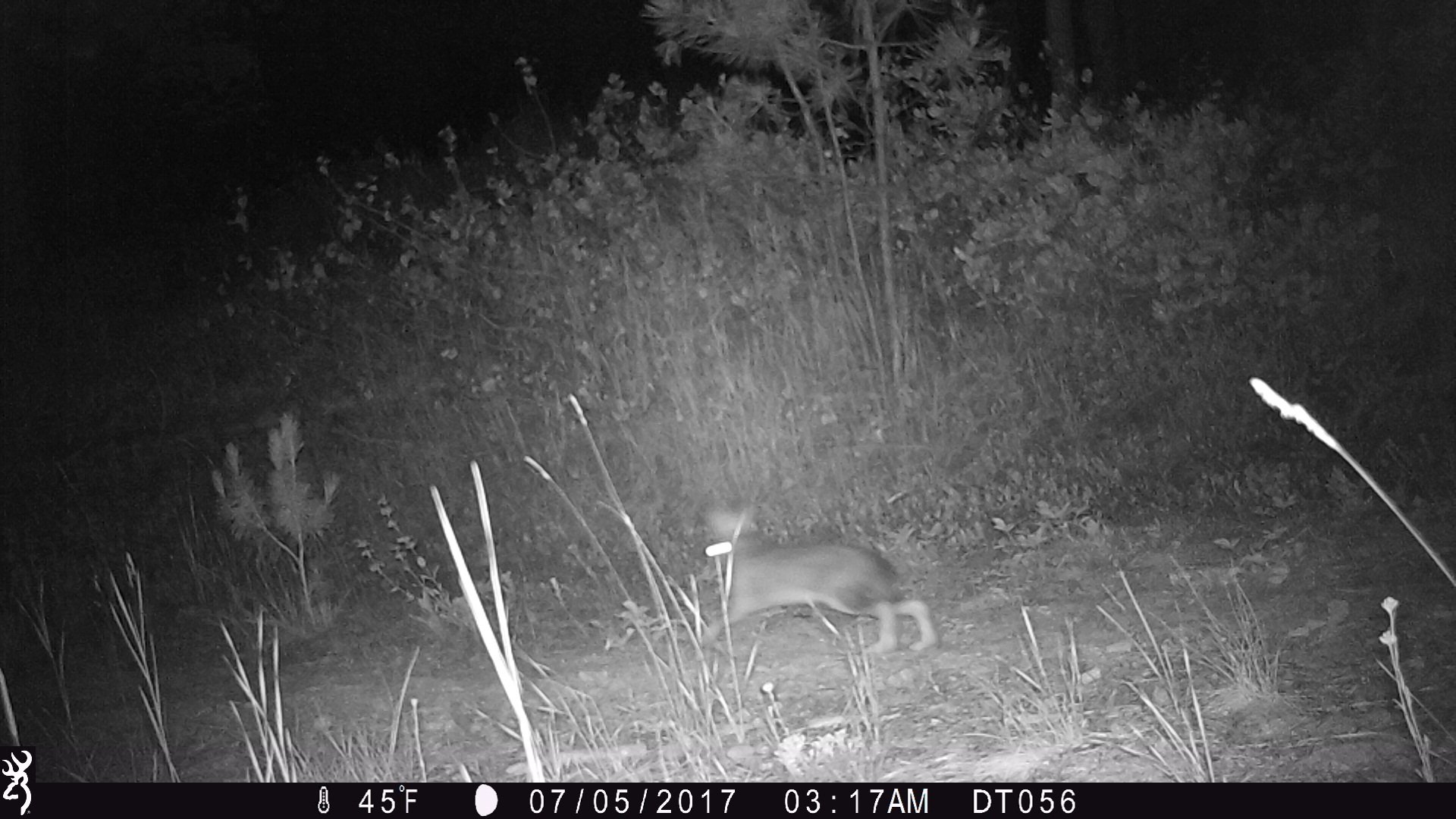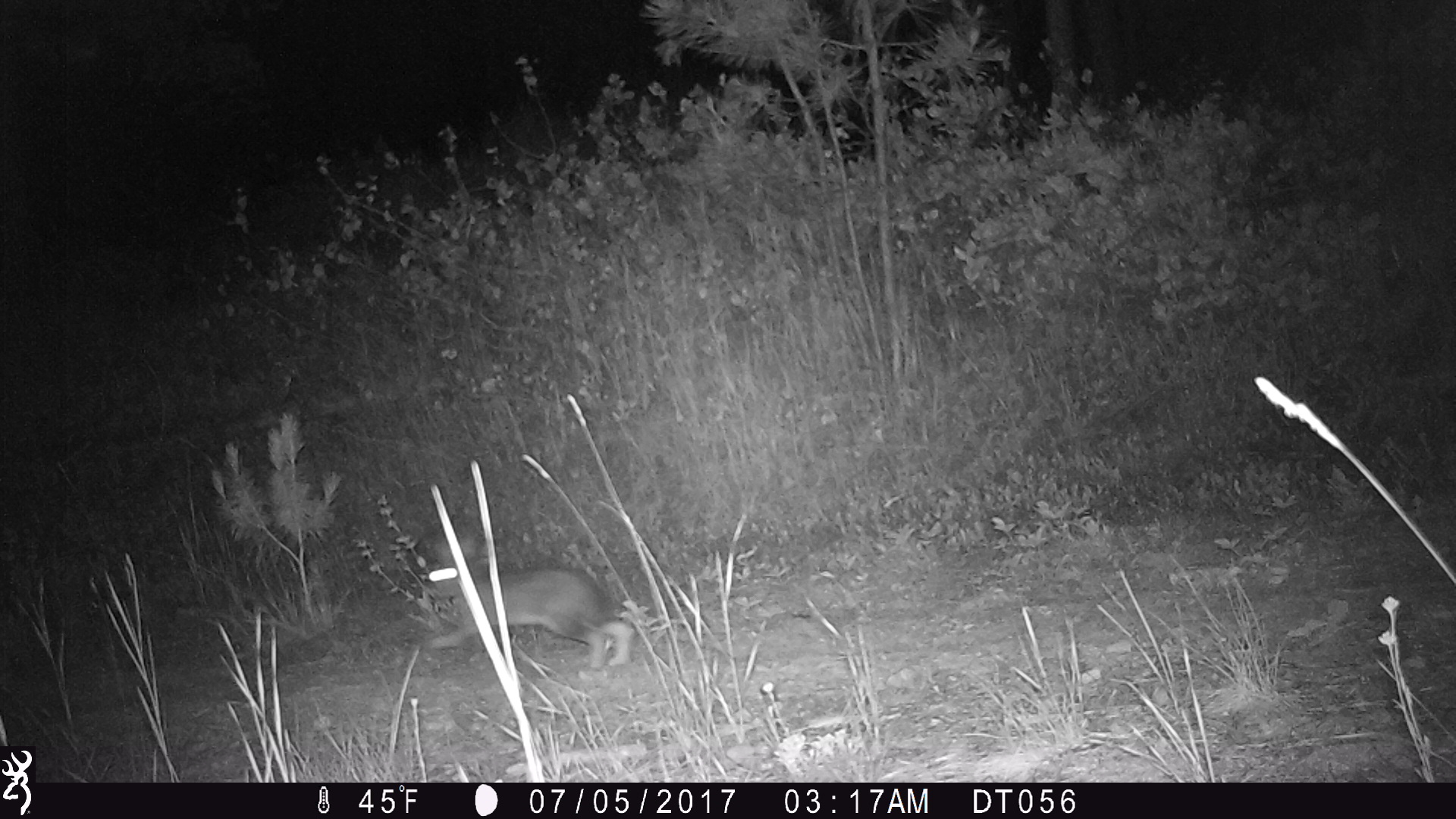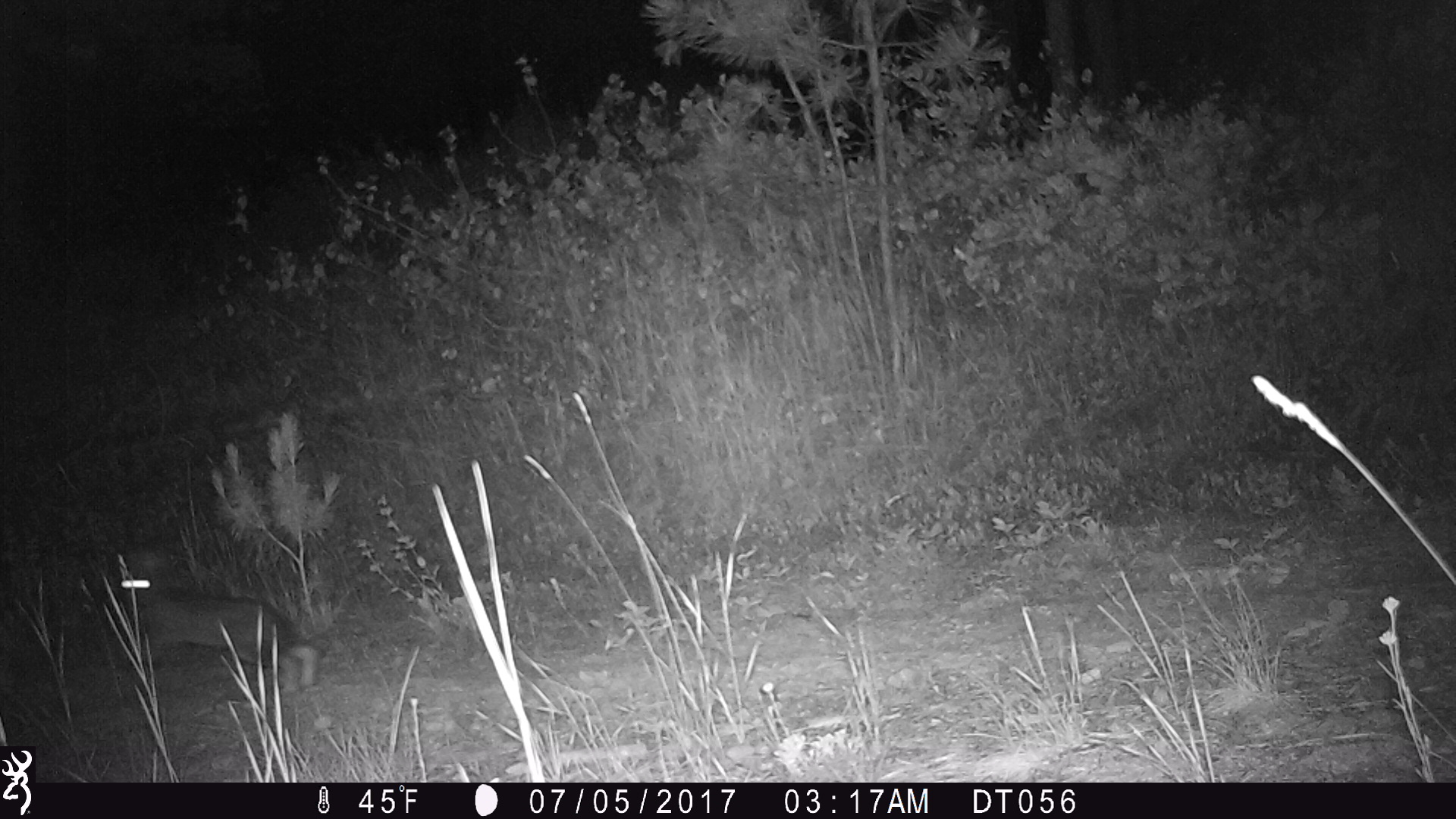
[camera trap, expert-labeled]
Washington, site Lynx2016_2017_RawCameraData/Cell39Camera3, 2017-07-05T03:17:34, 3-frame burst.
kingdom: Animalia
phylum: Chordata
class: Mammalia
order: Lagomorpha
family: Leporidae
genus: Lepus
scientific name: Lepus americanus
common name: snowshoe hare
Lepus americanus (snowshoe hare). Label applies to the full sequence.